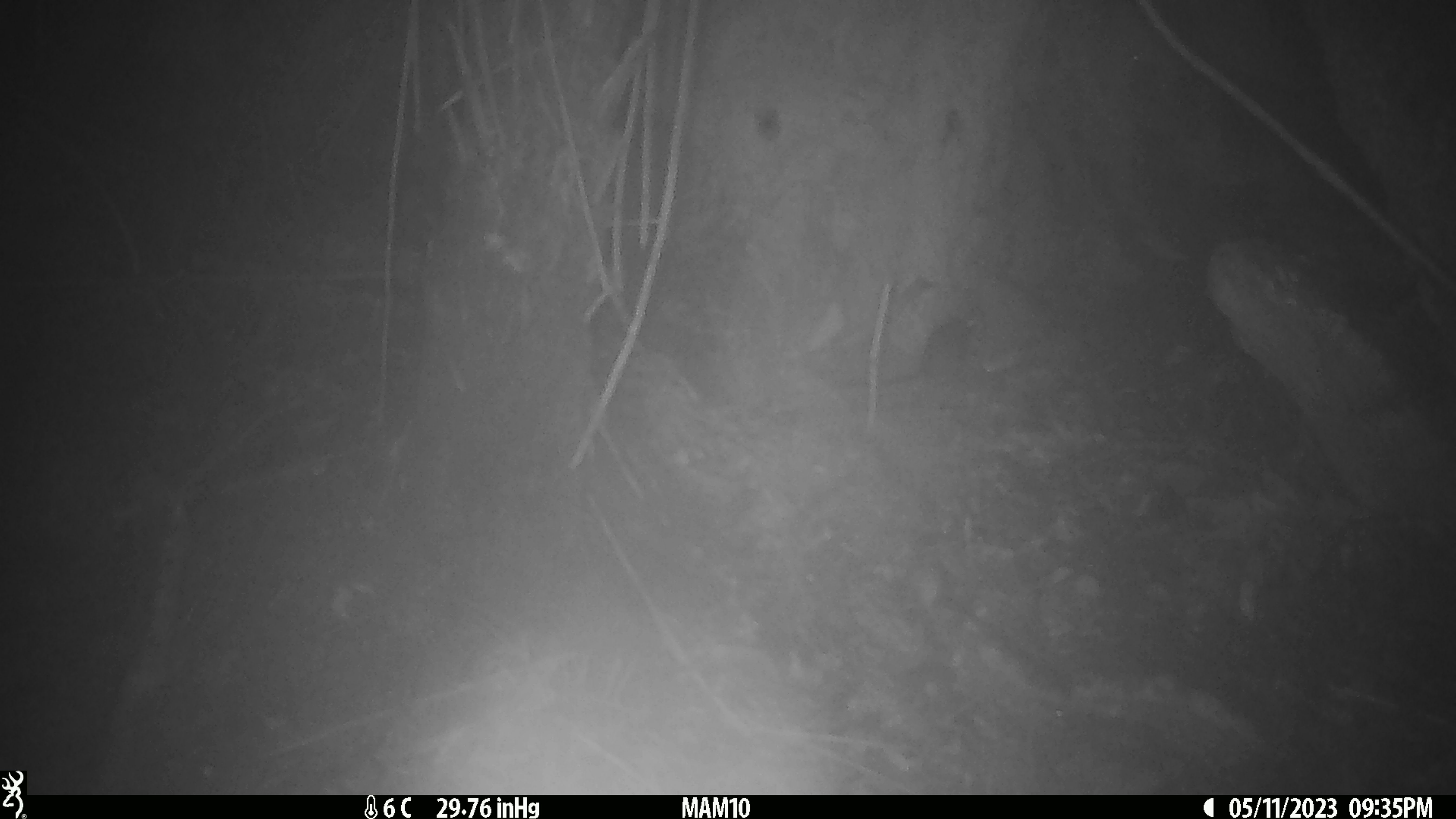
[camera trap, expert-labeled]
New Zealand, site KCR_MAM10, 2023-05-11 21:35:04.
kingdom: Animalia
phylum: Chordata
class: Mammalia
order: Rodentia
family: Muridae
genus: Rattus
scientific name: Rattus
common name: rat